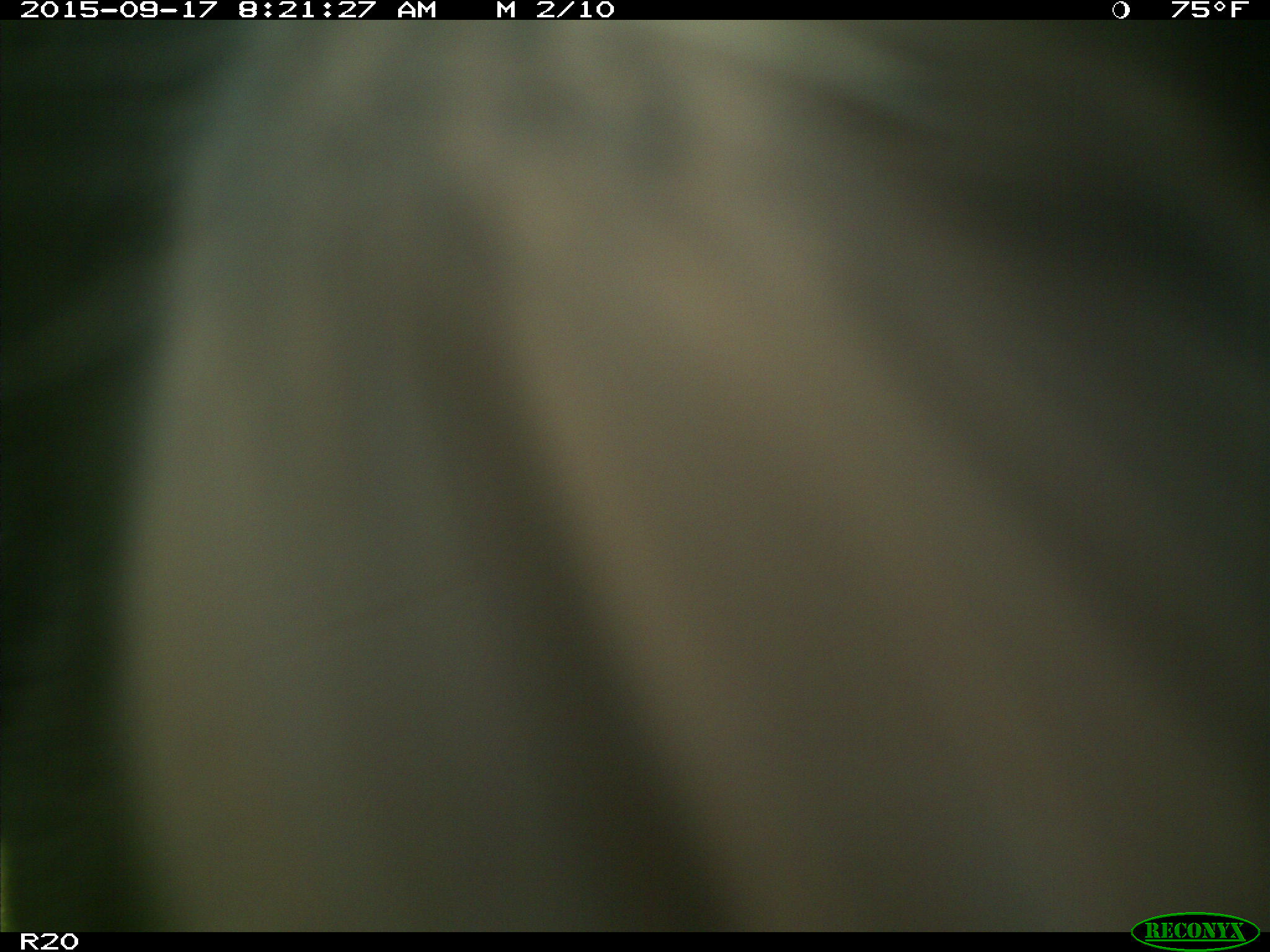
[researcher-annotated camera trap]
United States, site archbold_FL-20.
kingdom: Animalia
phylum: Chordata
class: Mammalia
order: Artiodactyla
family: Bovidae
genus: Bos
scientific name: Bos taurus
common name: domestic cow